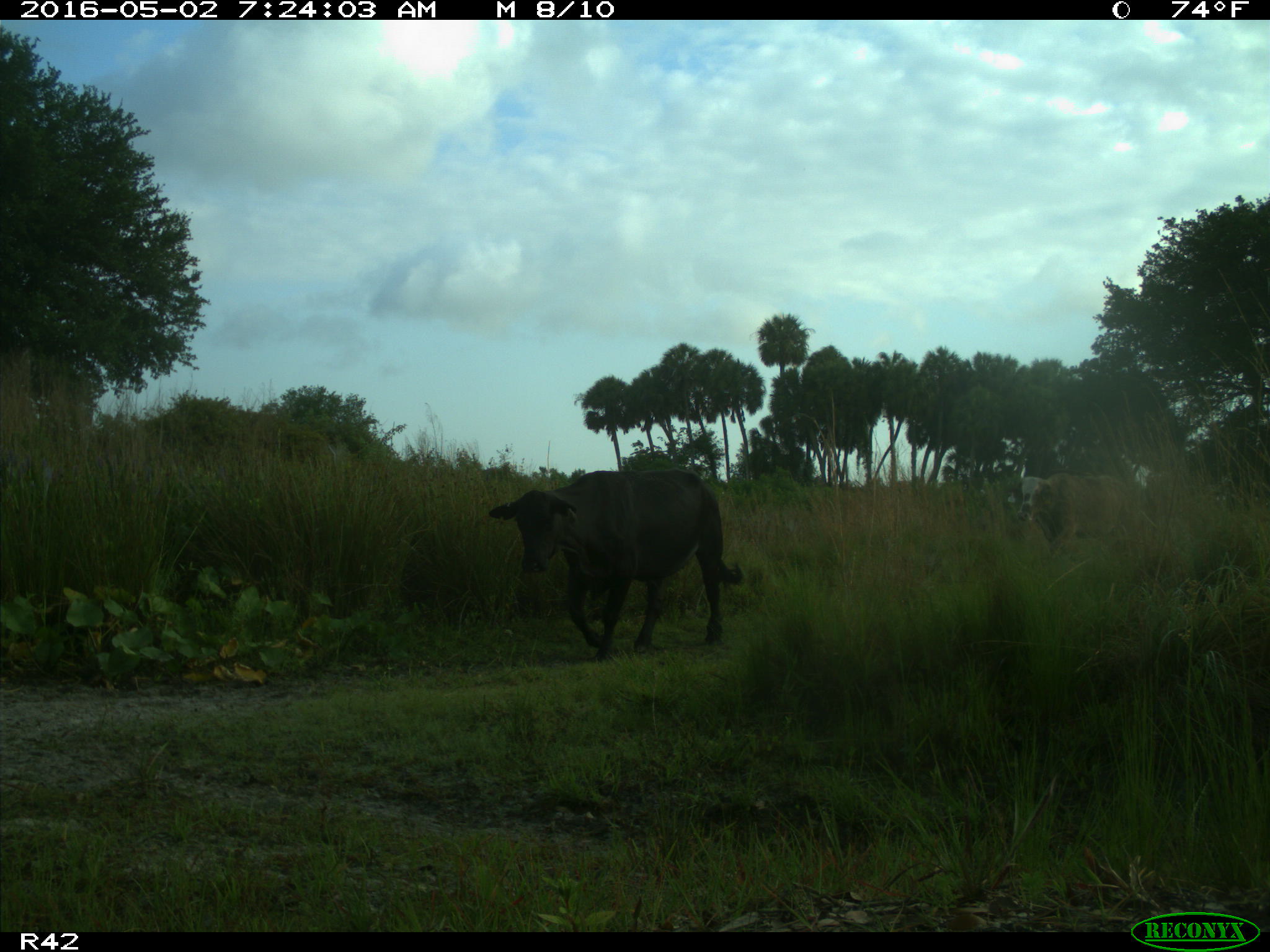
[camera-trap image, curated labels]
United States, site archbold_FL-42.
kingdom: Animalia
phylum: Chordata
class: Mammalia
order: Artiodactyla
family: Bovidae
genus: Bos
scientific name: Bos taurus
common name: domestic cow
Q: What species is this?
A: Bos taurus (domestic cow).